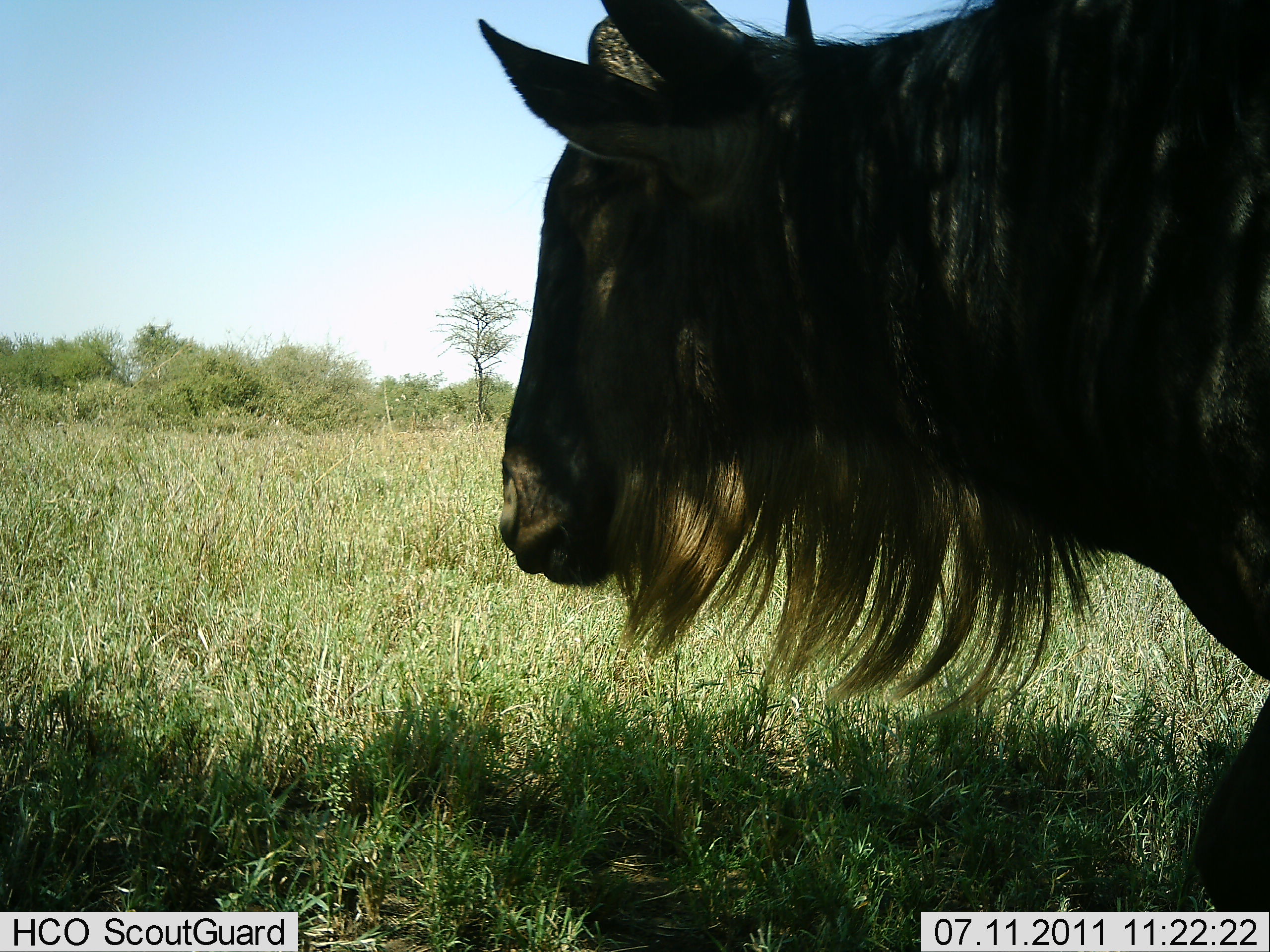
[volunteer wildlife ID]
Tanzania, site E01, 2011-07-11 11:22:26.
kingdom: Animalia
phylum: Chordata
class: Mammalia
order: Artiodactyla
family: Bovidae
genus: Connochaetes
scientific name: Connochaetes taurinus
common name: blue wildebeest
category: wildebeest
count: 1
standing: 64%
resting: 9%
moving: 27%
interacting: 0%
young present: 0%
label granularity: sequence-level